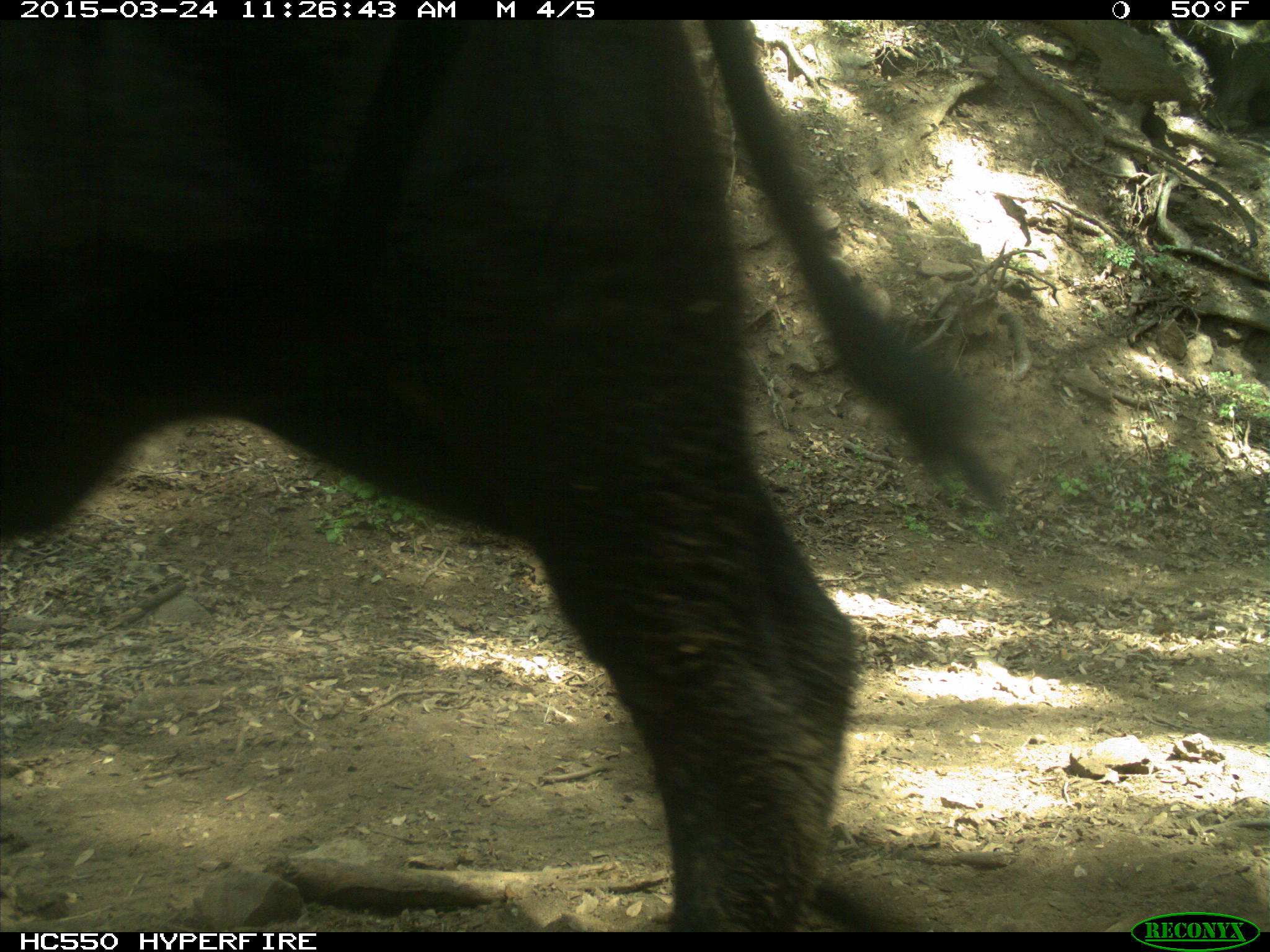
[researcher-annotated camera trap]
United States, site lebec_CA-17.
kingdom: Animalia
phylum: Chordata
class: Mammalia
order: Artiodactyla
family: Bovidae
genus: Bos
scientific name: Bos taurus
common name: domestic cow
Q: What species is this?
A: Bos taurus (domestic cow).